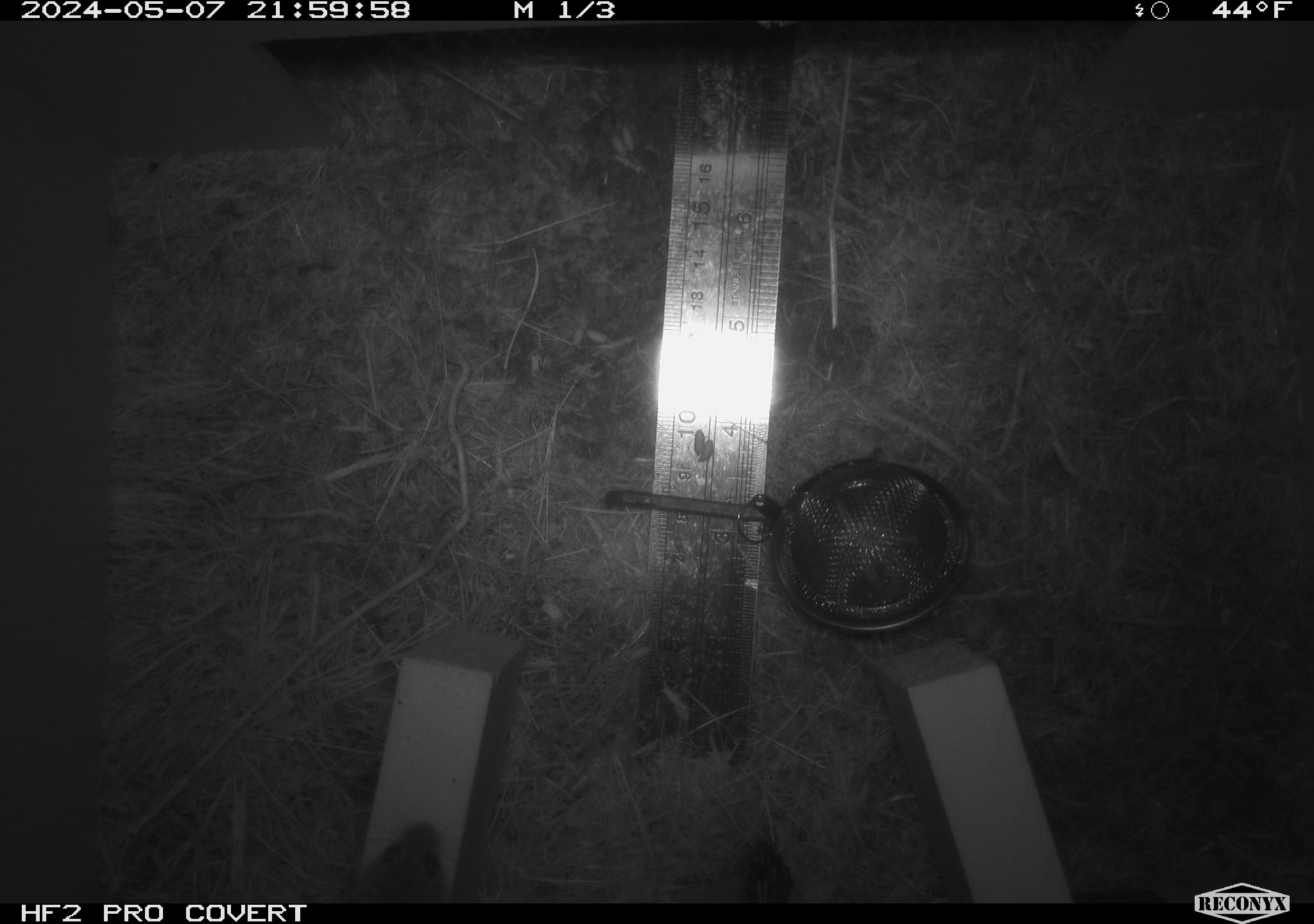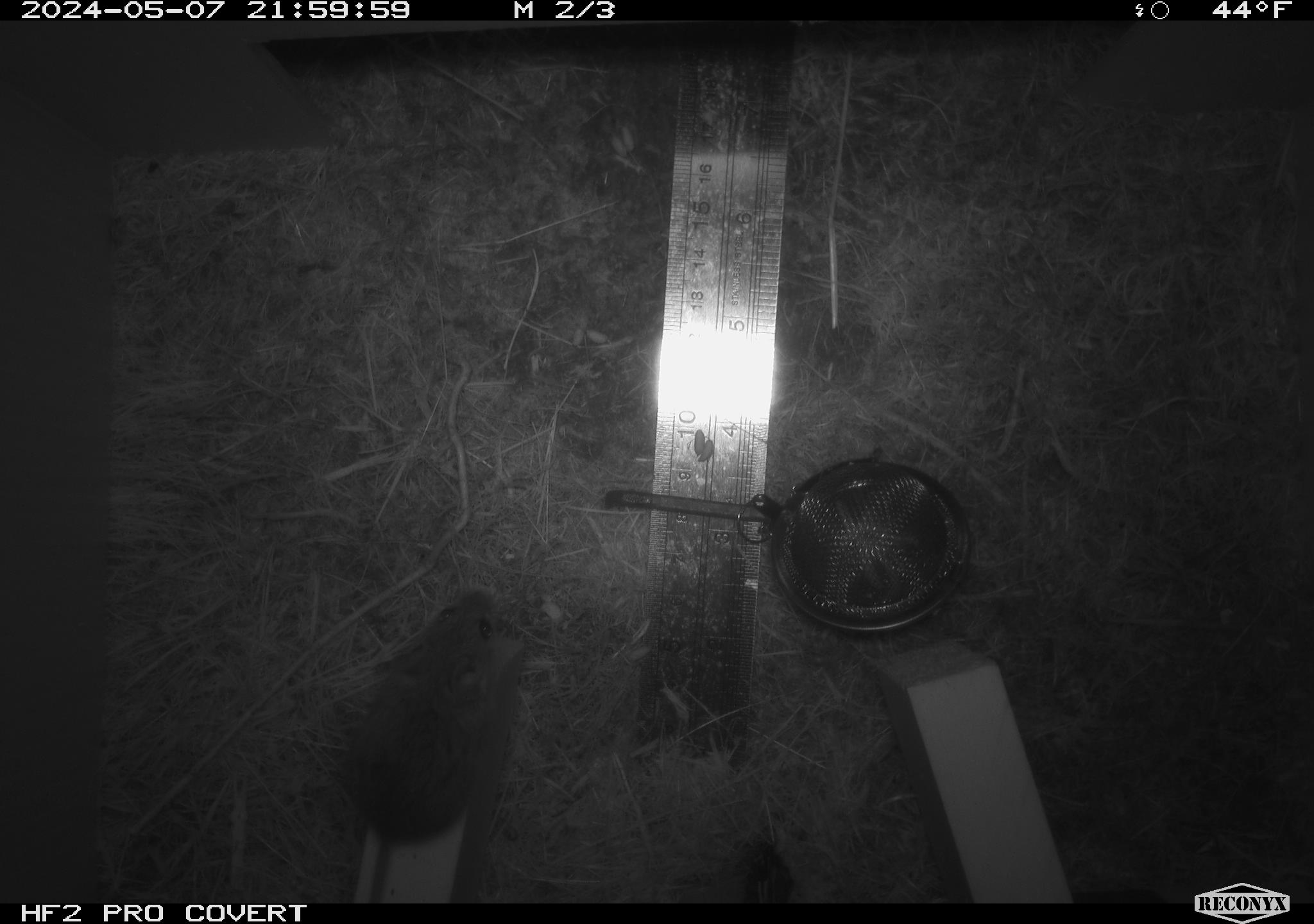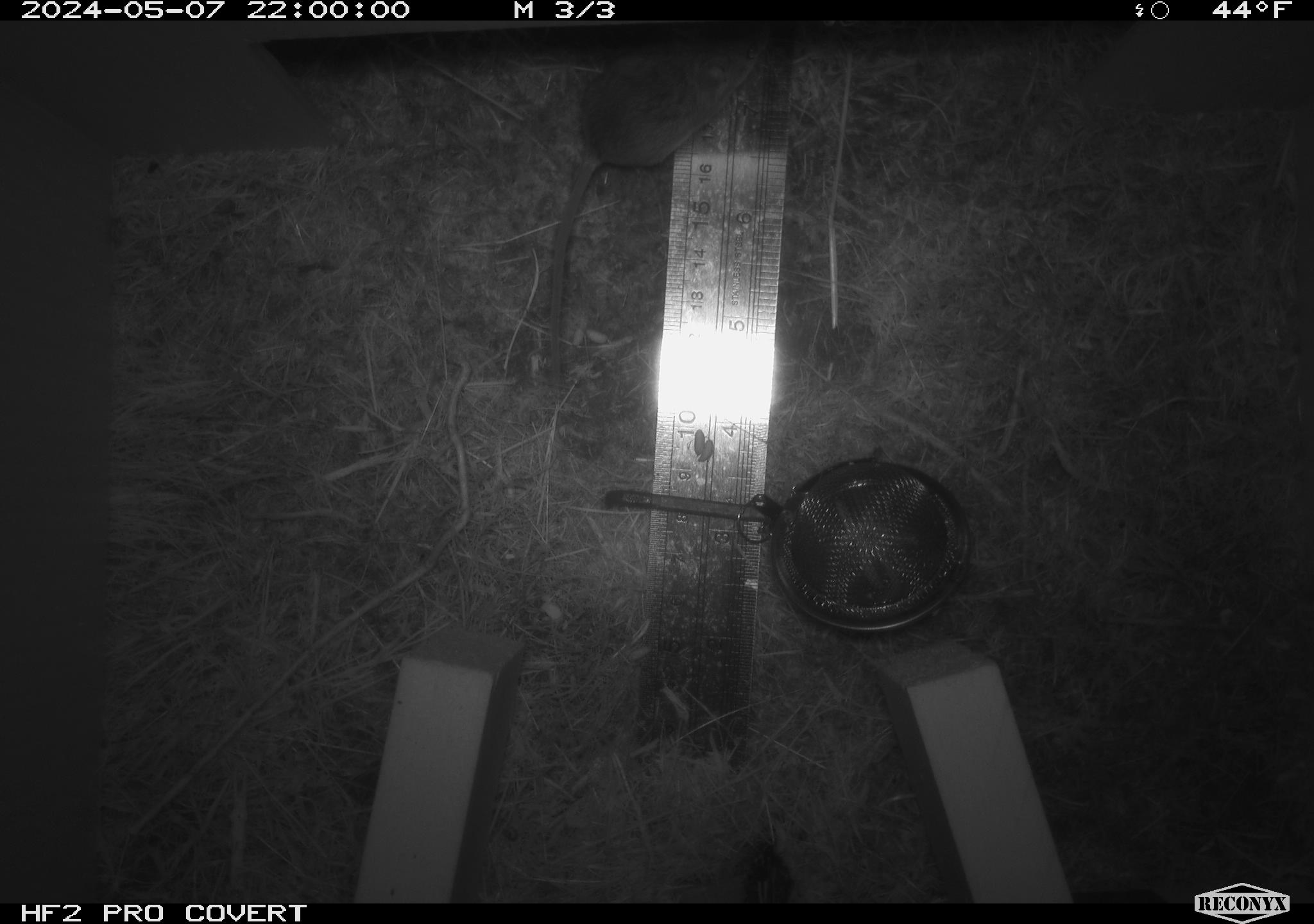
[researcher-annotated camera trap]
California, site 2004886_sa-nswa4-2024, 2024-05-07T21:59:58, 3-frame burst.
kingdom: Animalia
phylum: Arthropoda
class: Malacostraca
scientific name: Malacostraca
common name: amphipods, crabs, isopods, krill, lobsters and shrimps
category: malacostracan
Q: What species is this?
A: Malacostracan (amphipods, crabs, isopods, krill, lobsters and shrimps) (Malacostraca).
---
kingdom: Animalia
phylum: Chordata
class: Mammalia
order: Rodentia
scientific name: Rodentia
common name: mouse species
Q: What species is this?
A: Mouse species (Rodentia).